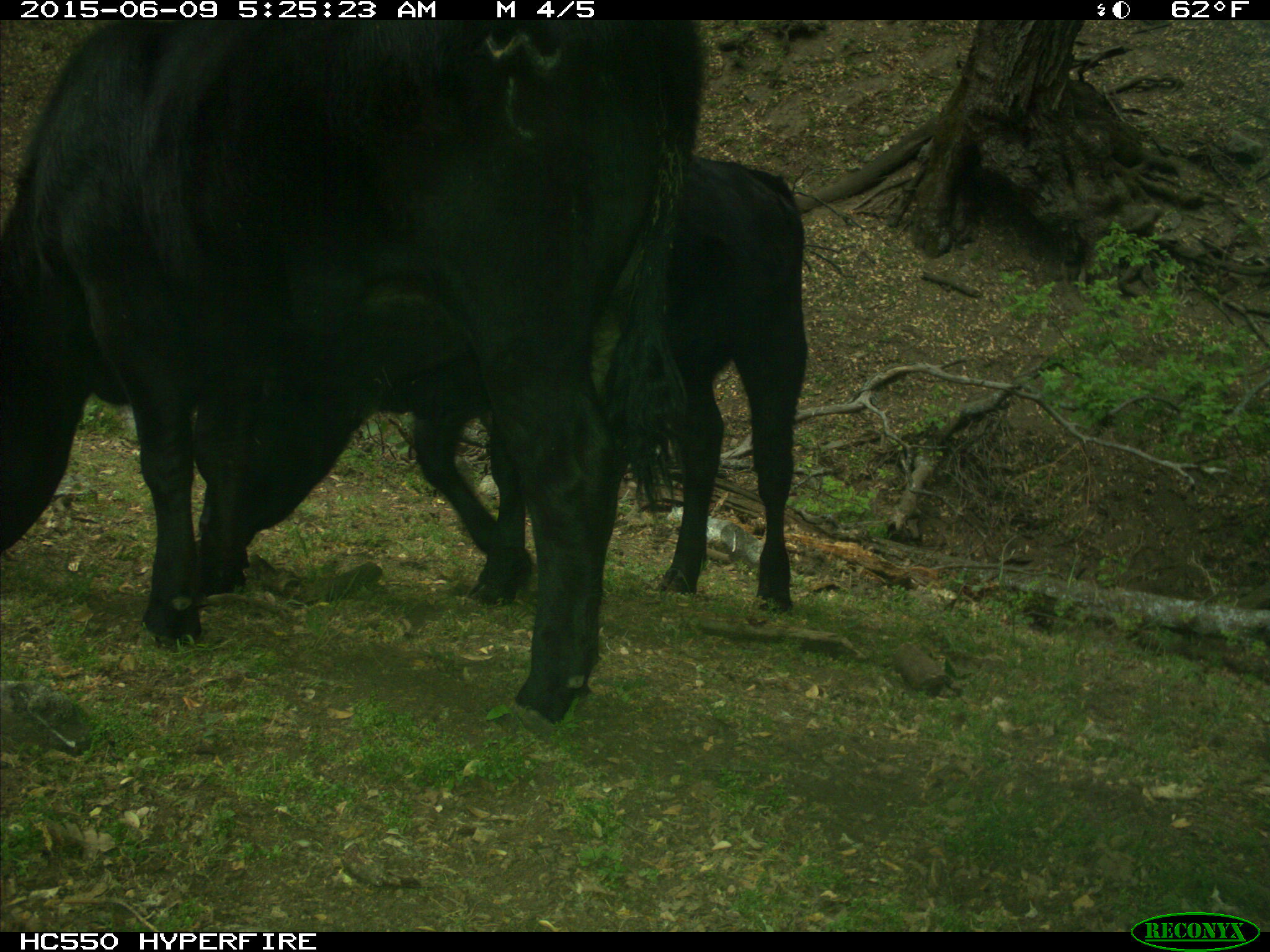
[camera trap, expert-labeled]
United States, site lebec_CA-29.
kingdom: Animalia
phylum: Chordata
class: Mammalia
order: Artiodactyla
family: Bovidae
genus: Bos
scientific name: Bos taurus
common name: domestic cow